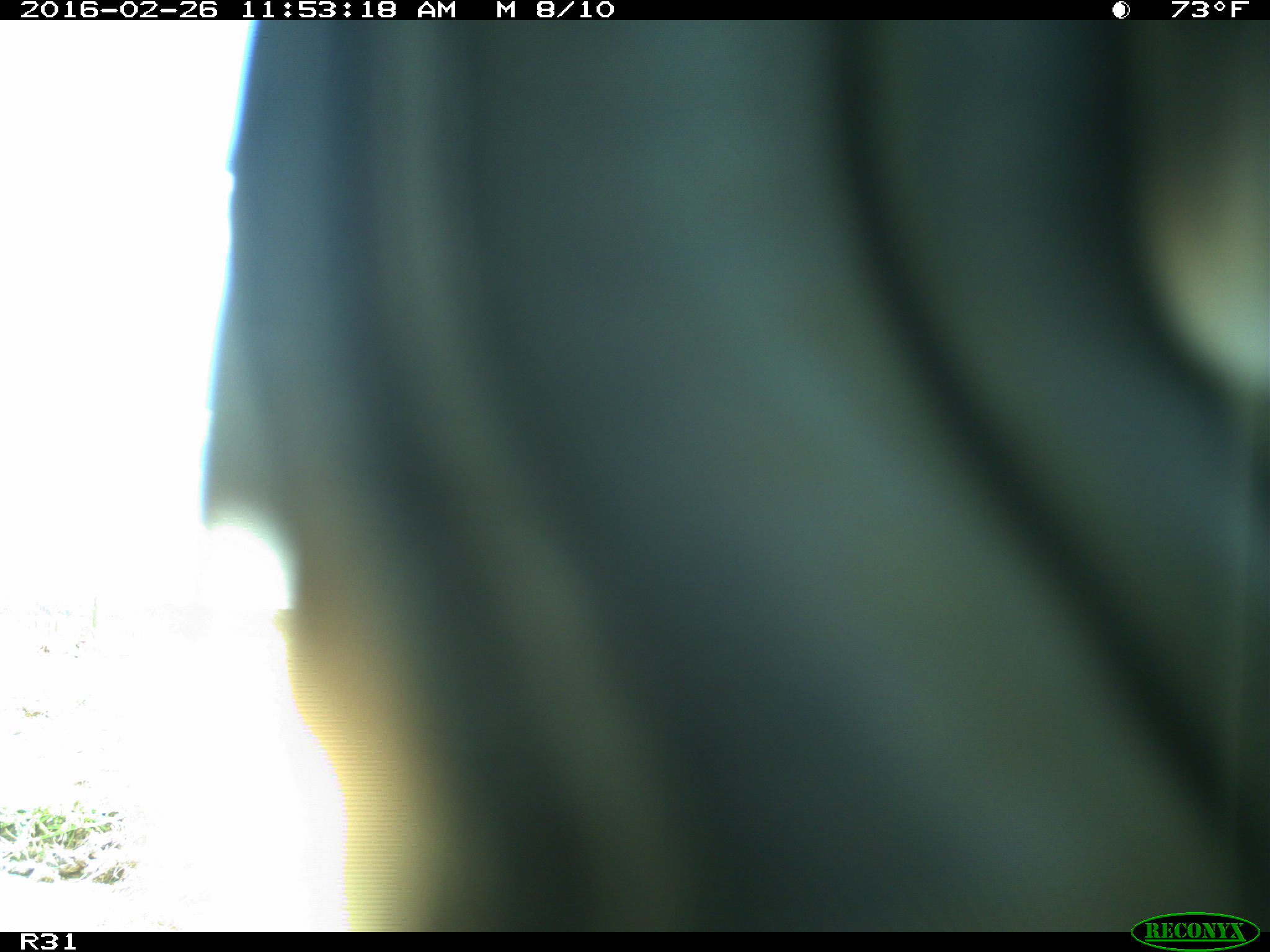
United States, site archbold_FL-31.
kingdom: Animalia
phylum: Chordata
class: Aves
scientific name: Aves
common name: birds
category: unidentified bird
Unidentified bird (birds) (Aves).